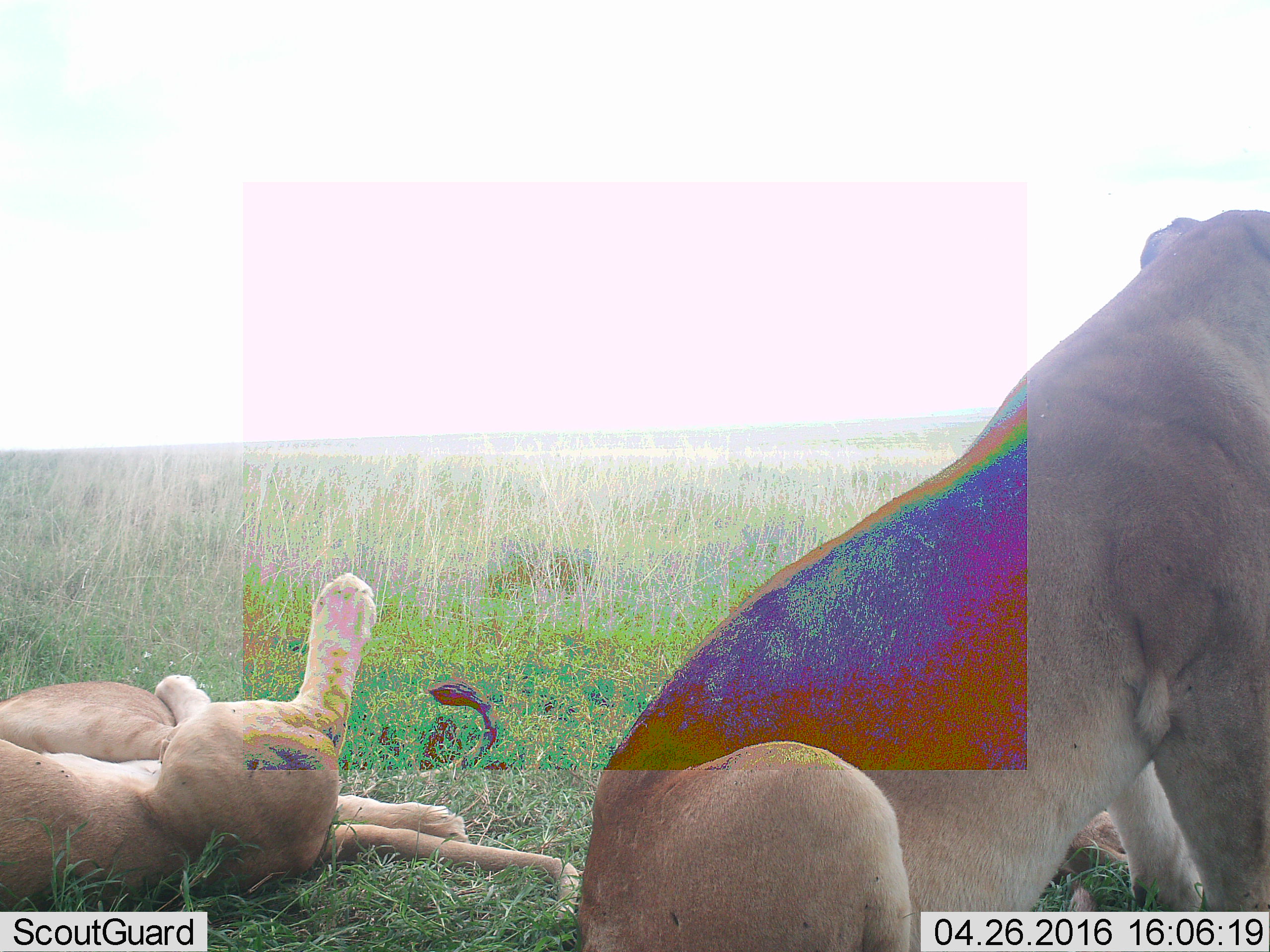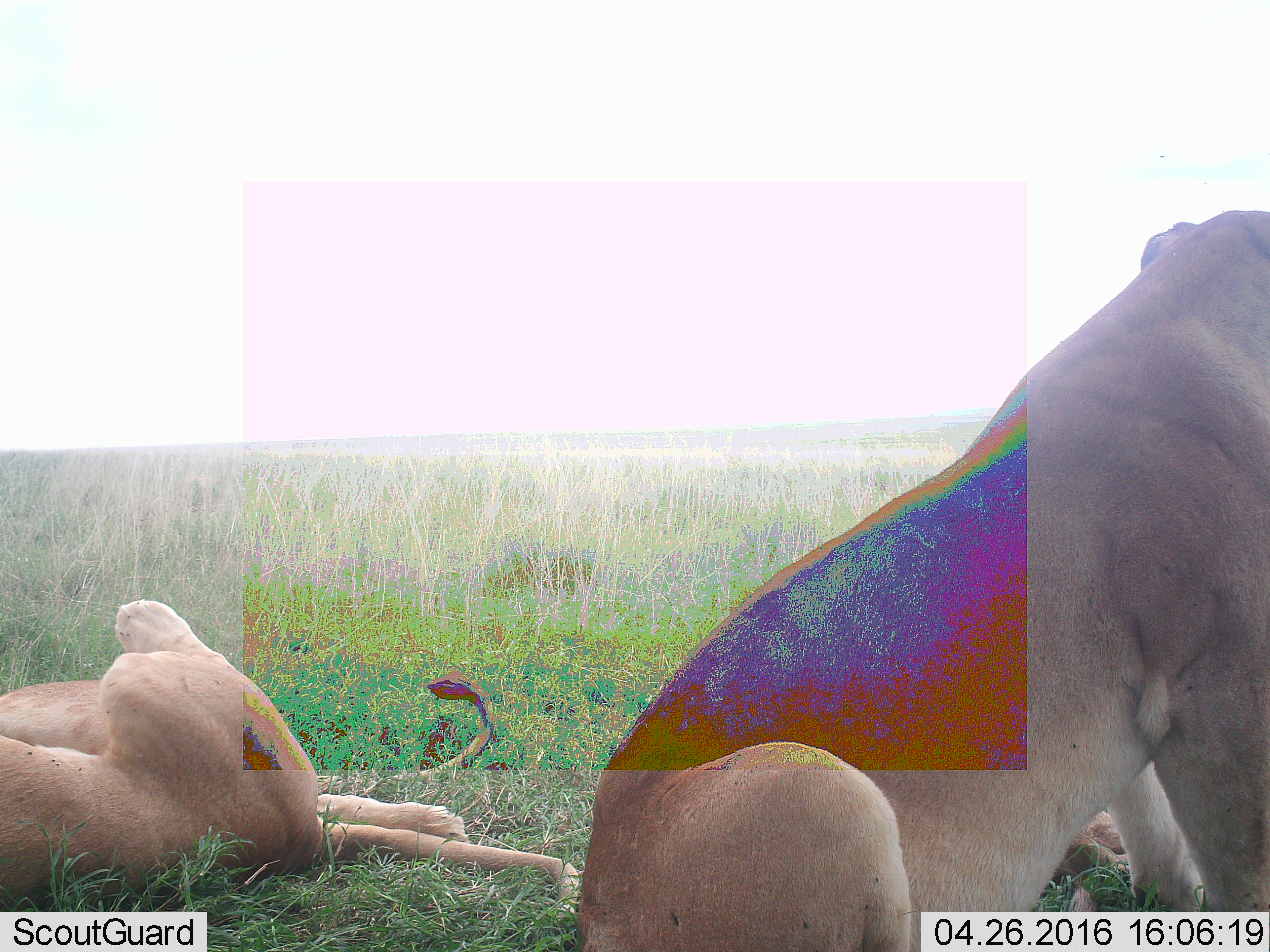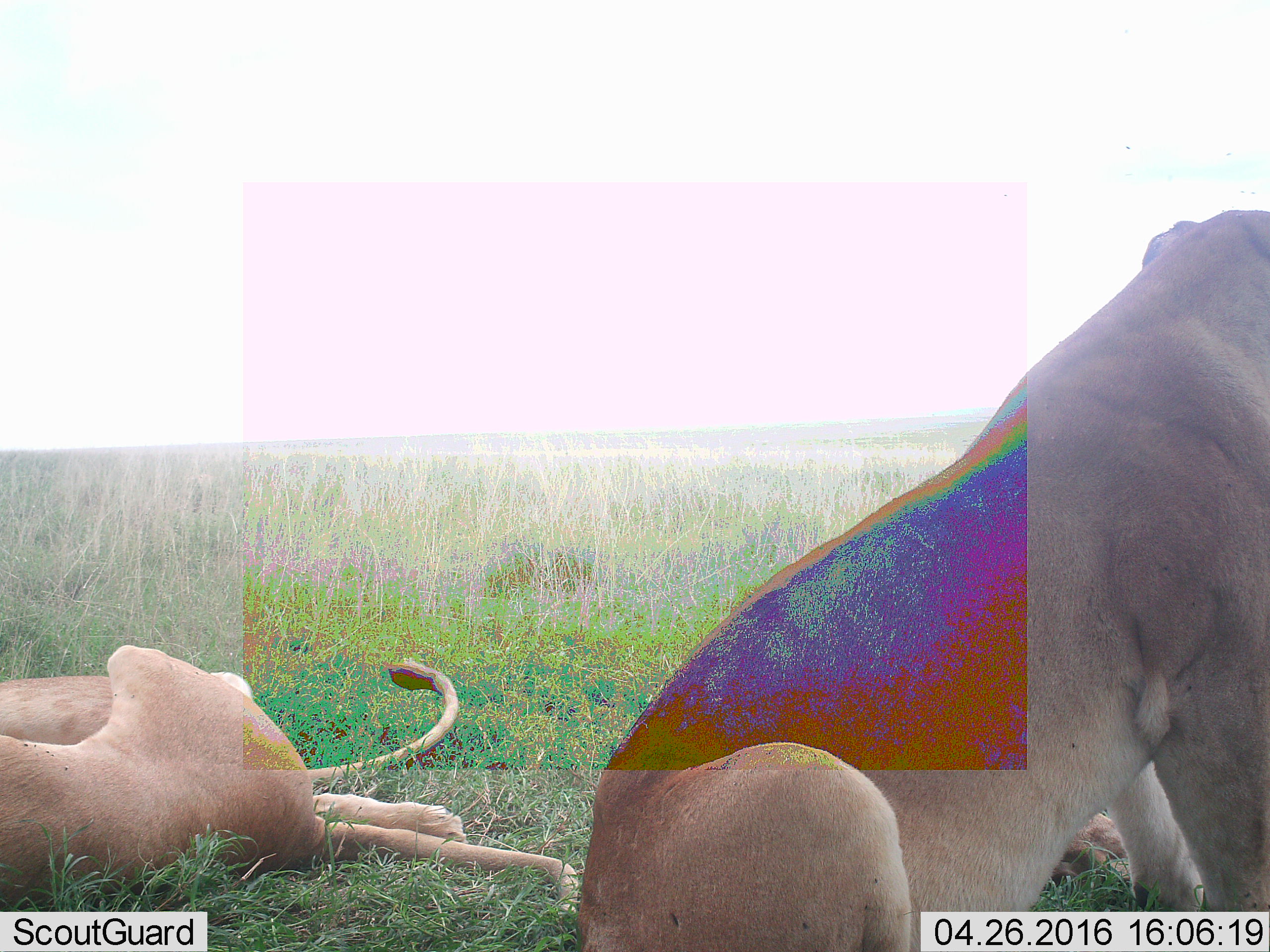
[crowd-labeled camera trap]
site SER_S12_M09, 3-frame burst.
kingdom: Animalia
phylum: Chordata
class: Mammalia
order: Carnivora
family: Felidae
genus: Panthera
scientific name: Panthera leo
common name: lion female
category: lionfemale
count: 3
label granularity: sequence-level